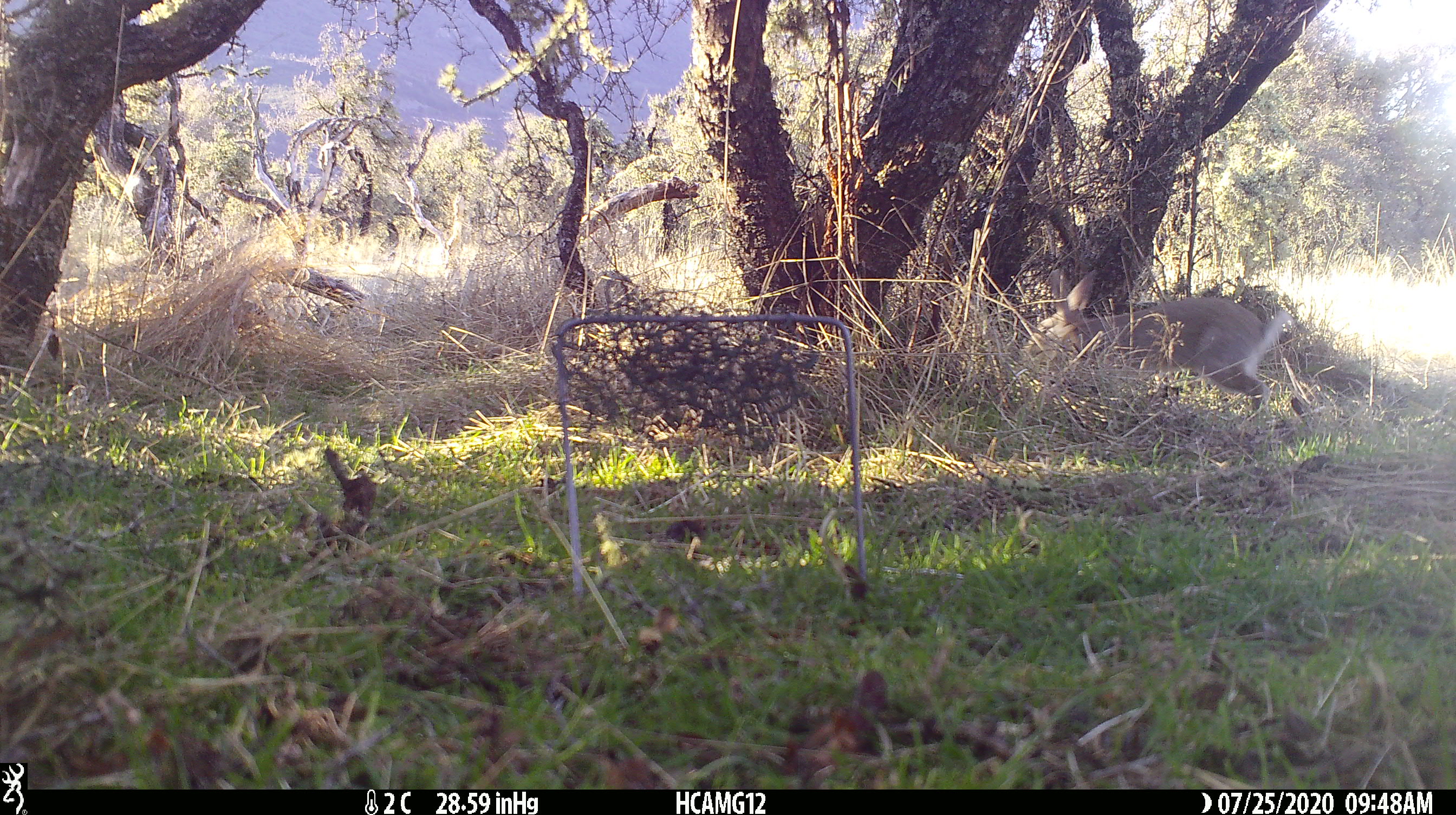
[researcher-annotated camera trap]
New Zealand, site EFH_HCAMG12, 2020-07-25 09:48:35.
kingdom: Animalia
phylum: Chordata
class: Mammalia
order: Lagomorpha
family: Leporidae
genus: Lepus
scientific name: Lepus europaeus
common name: brown hare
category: hare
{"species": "hare (brown hare) (Lepus europaeus)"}